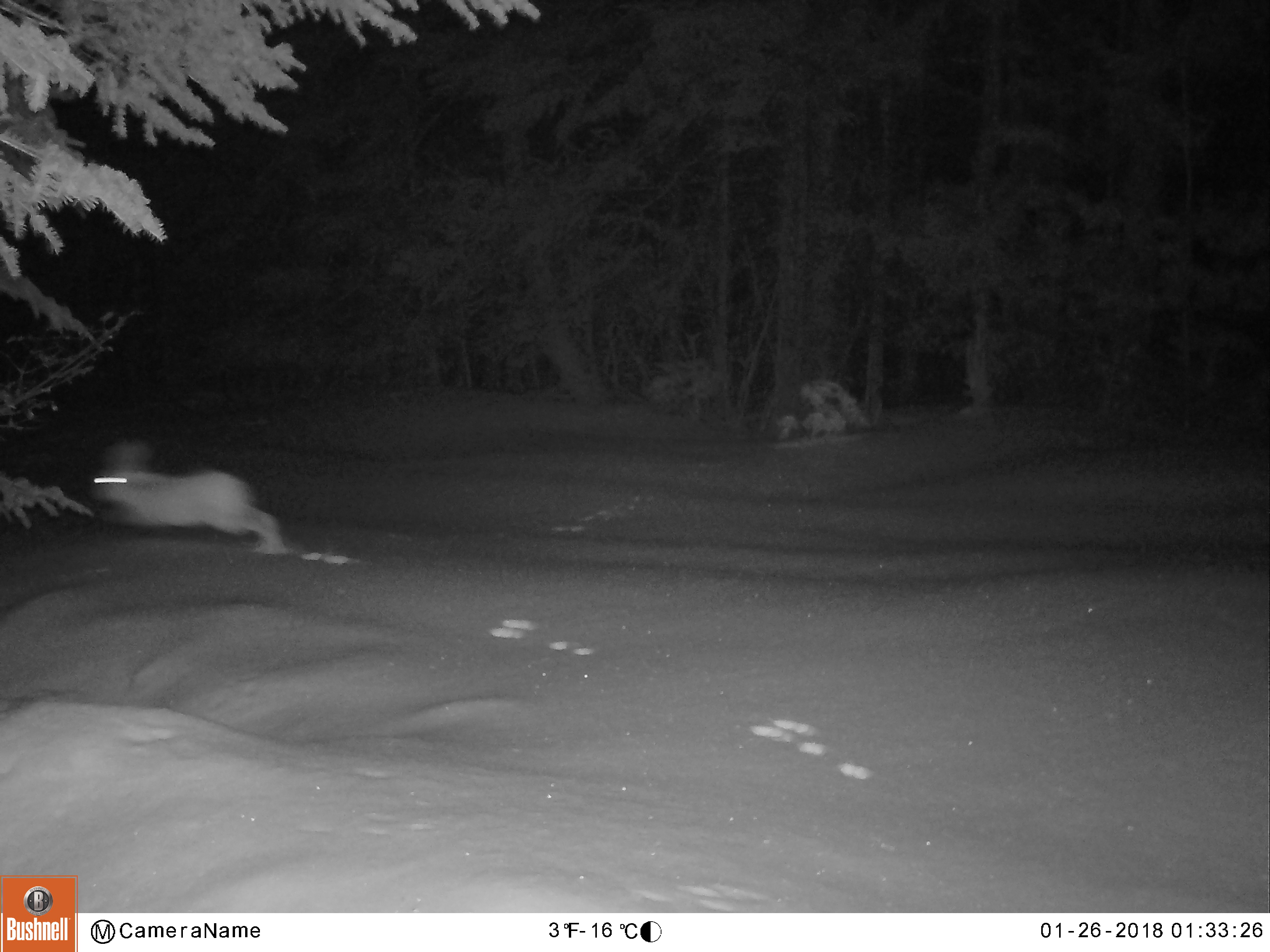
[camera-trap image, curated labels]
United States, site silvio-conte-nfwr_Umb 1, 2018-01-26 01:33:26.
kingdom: Animalia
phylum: Chordata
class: Mammalia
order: Lagomorpha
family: Leporidae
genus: Lepus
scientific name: Lepus americanus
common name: snowshoe hare